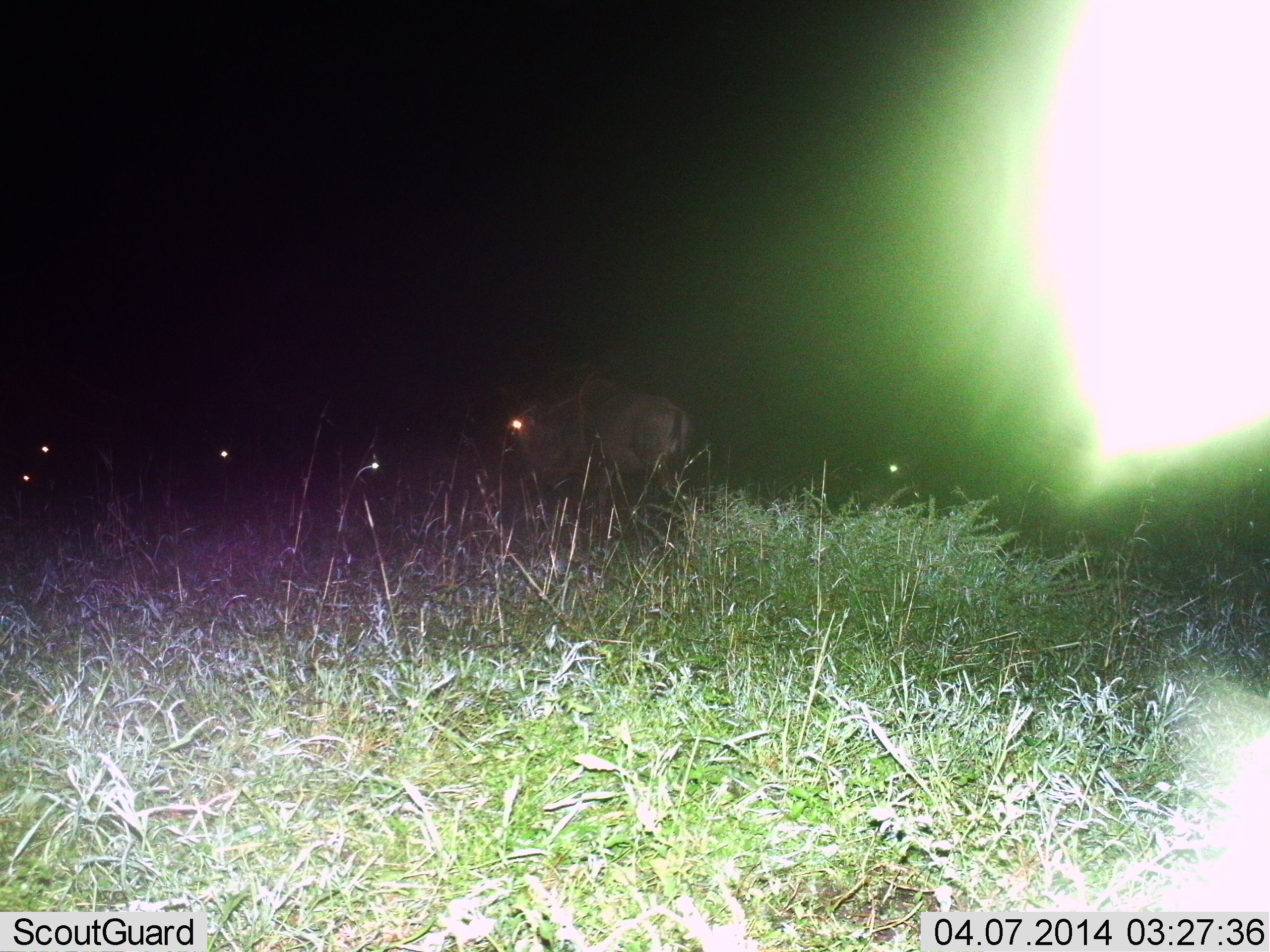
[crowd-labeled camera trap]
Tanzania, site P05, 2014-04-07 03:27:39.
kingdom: Animalia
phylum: Chordata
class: Mammalia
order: Artiodactyla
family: Bovidae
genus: Connochaetes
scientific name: Connochaetes taurinus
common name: blue wildebeest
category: wildebeest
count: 5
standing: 60%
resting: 10%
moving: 40%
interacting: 0%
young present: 0%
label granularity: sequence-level